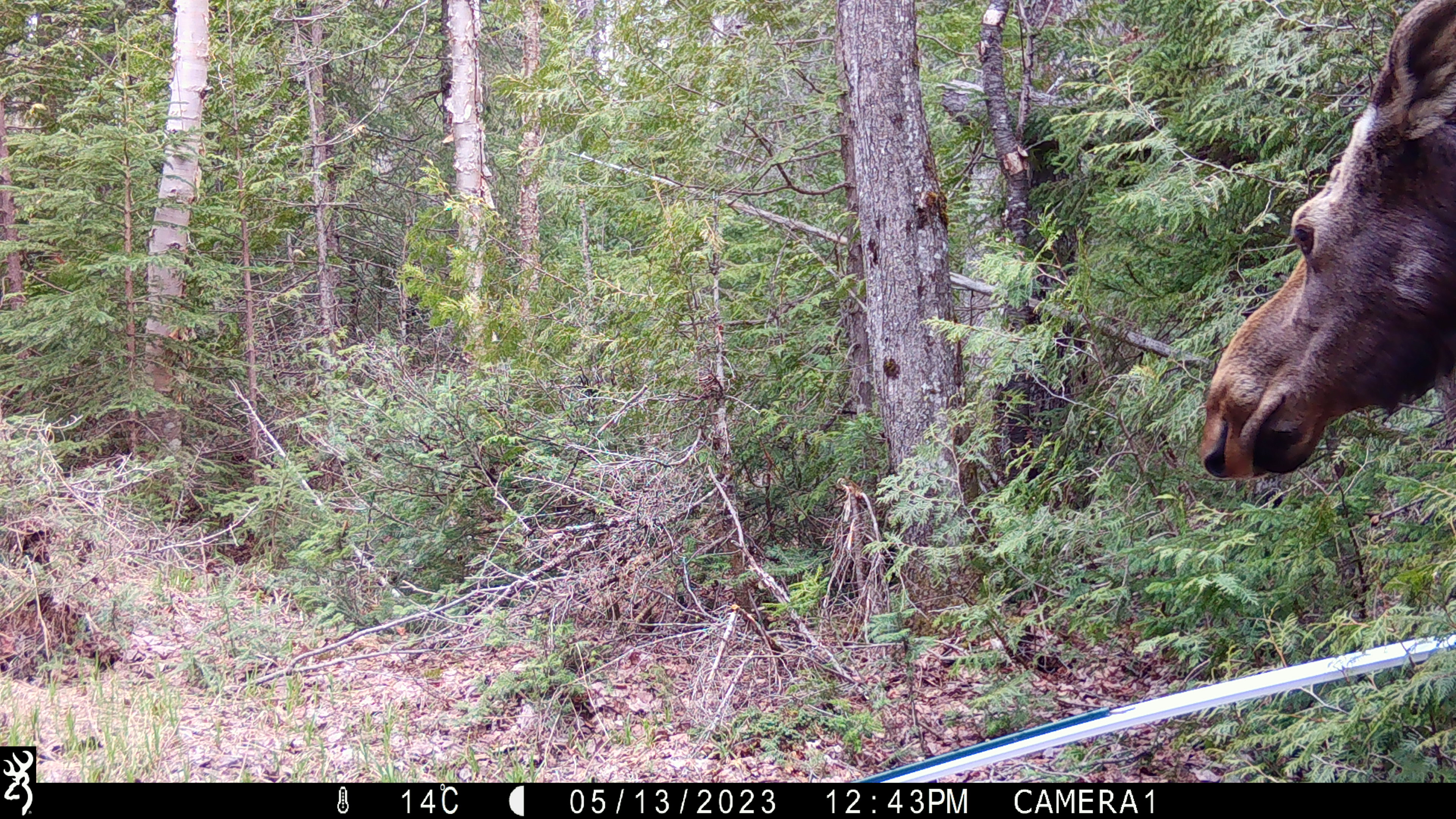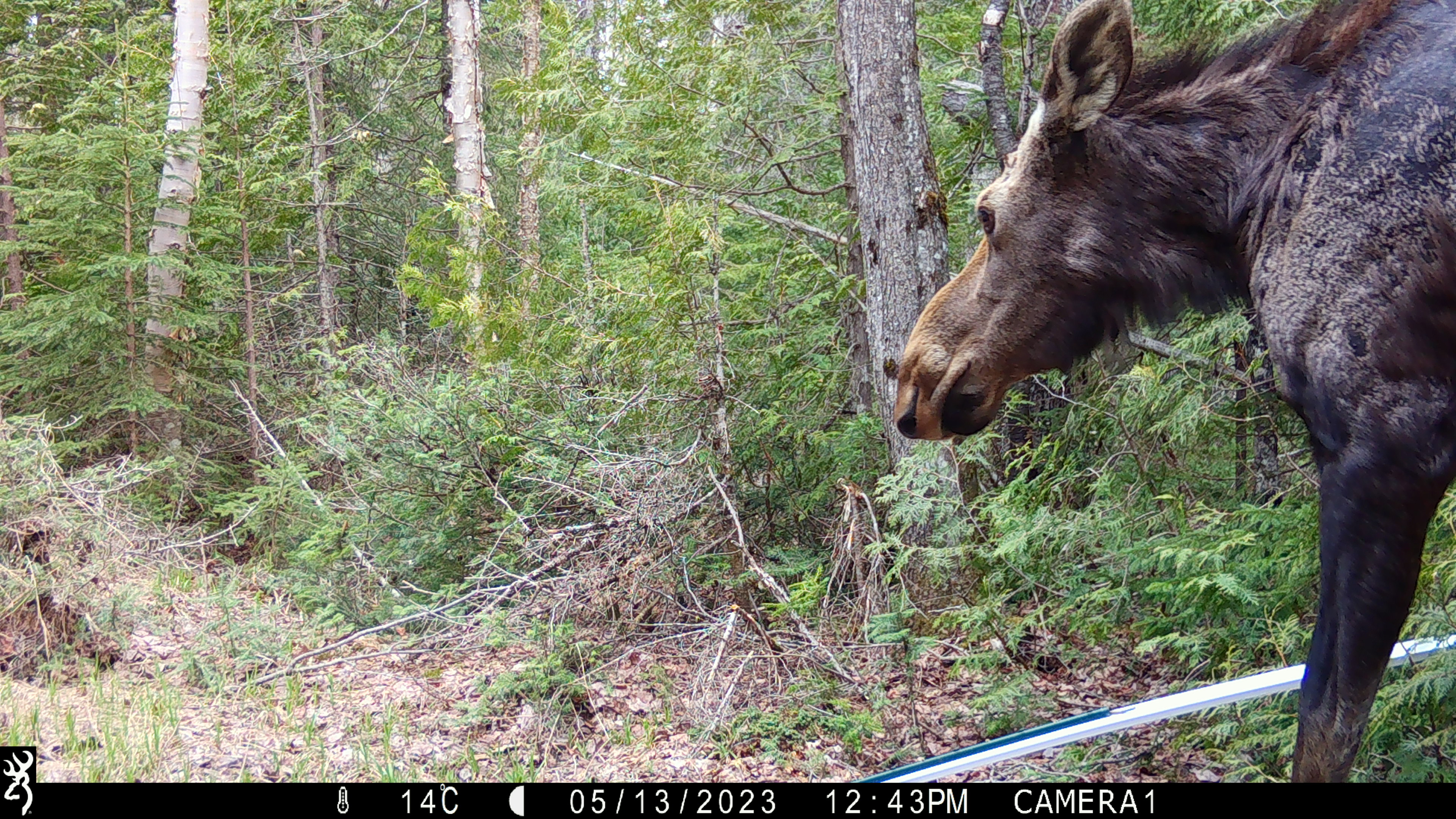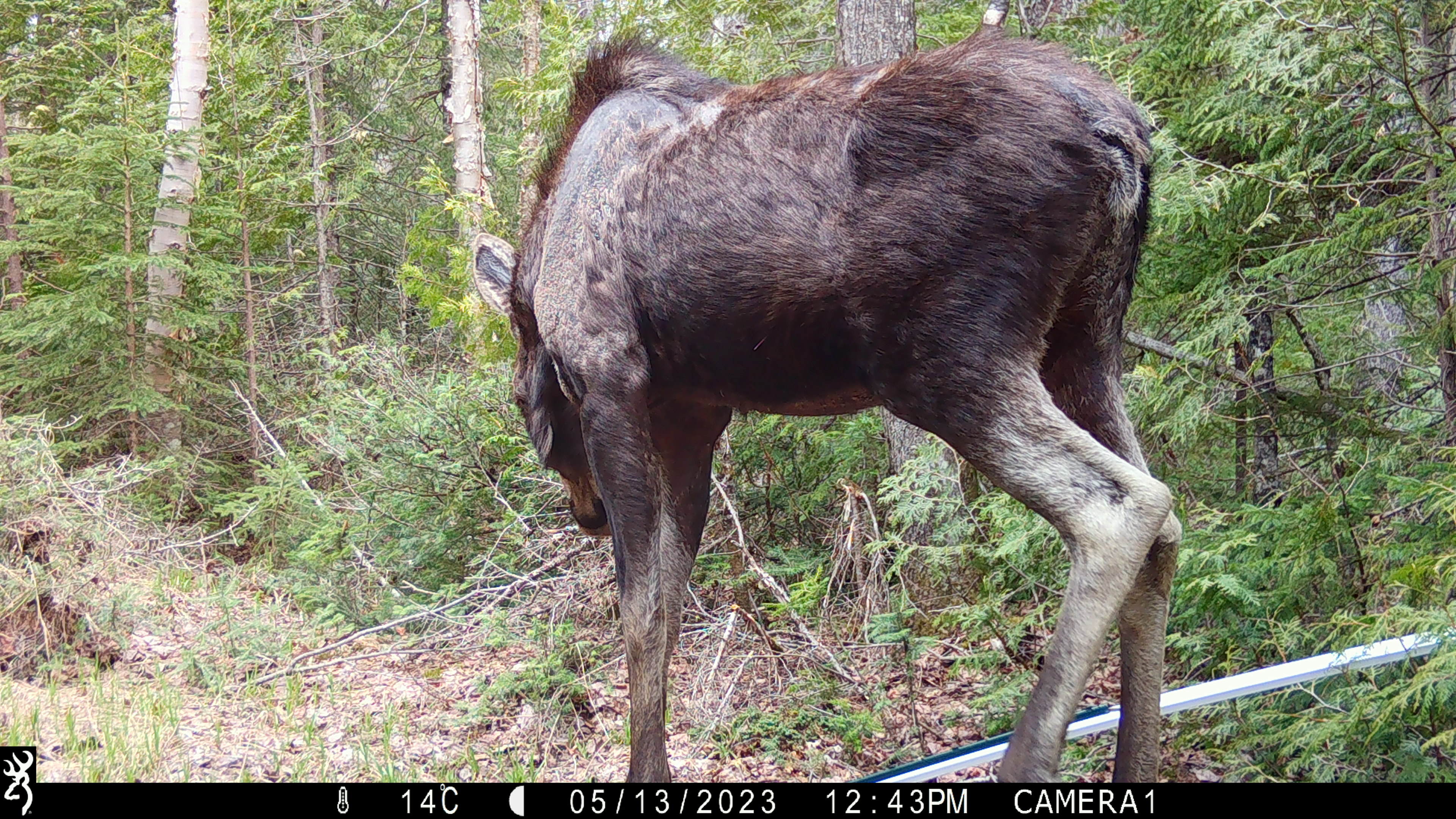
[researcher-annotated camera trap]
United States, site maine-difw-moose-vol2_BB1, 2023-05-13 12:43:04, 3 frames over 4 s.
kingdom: Animalia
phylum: Chordata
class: Mammalia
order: Artiodactyla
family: Cervidae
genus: Alces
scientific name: Alces alces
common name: moose